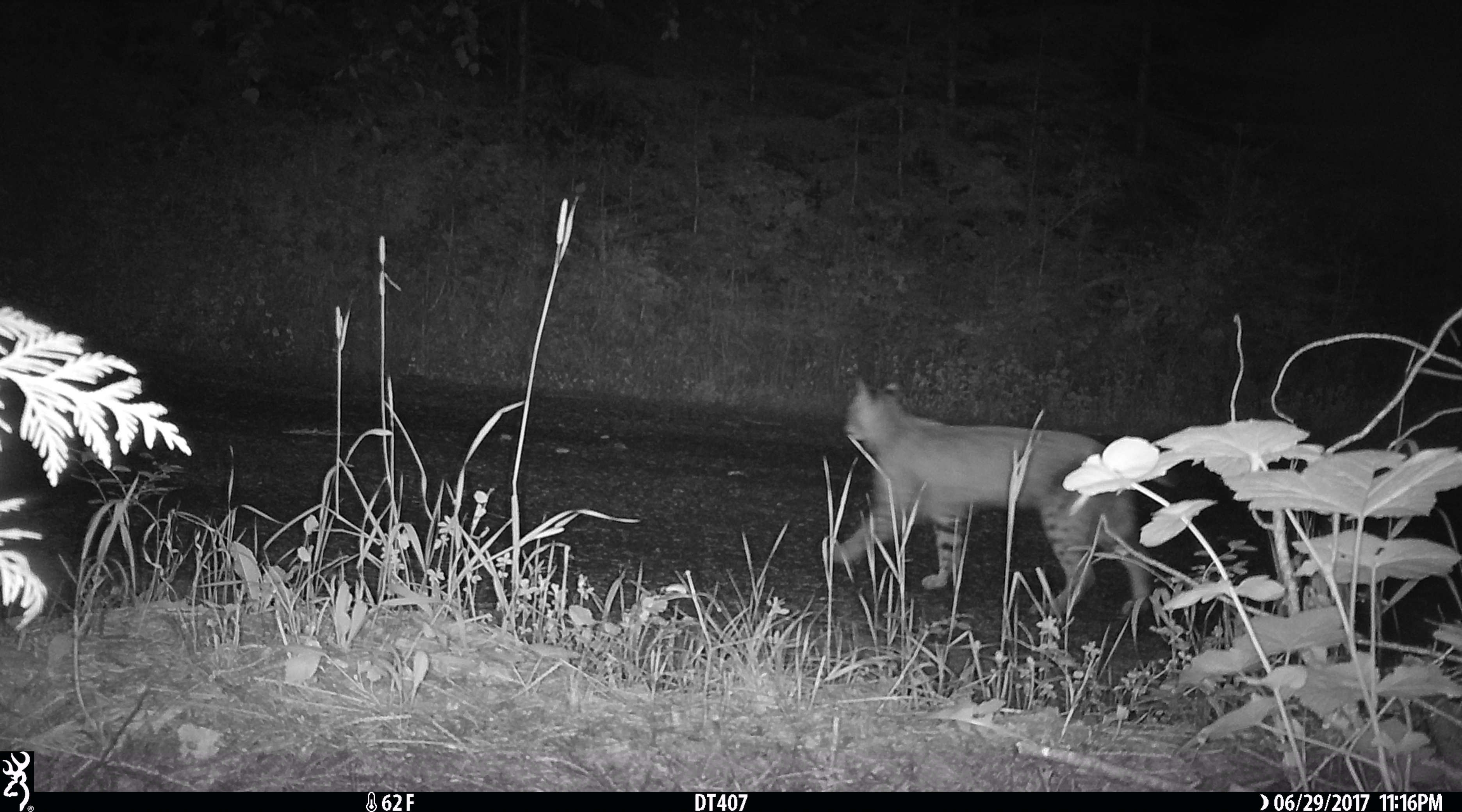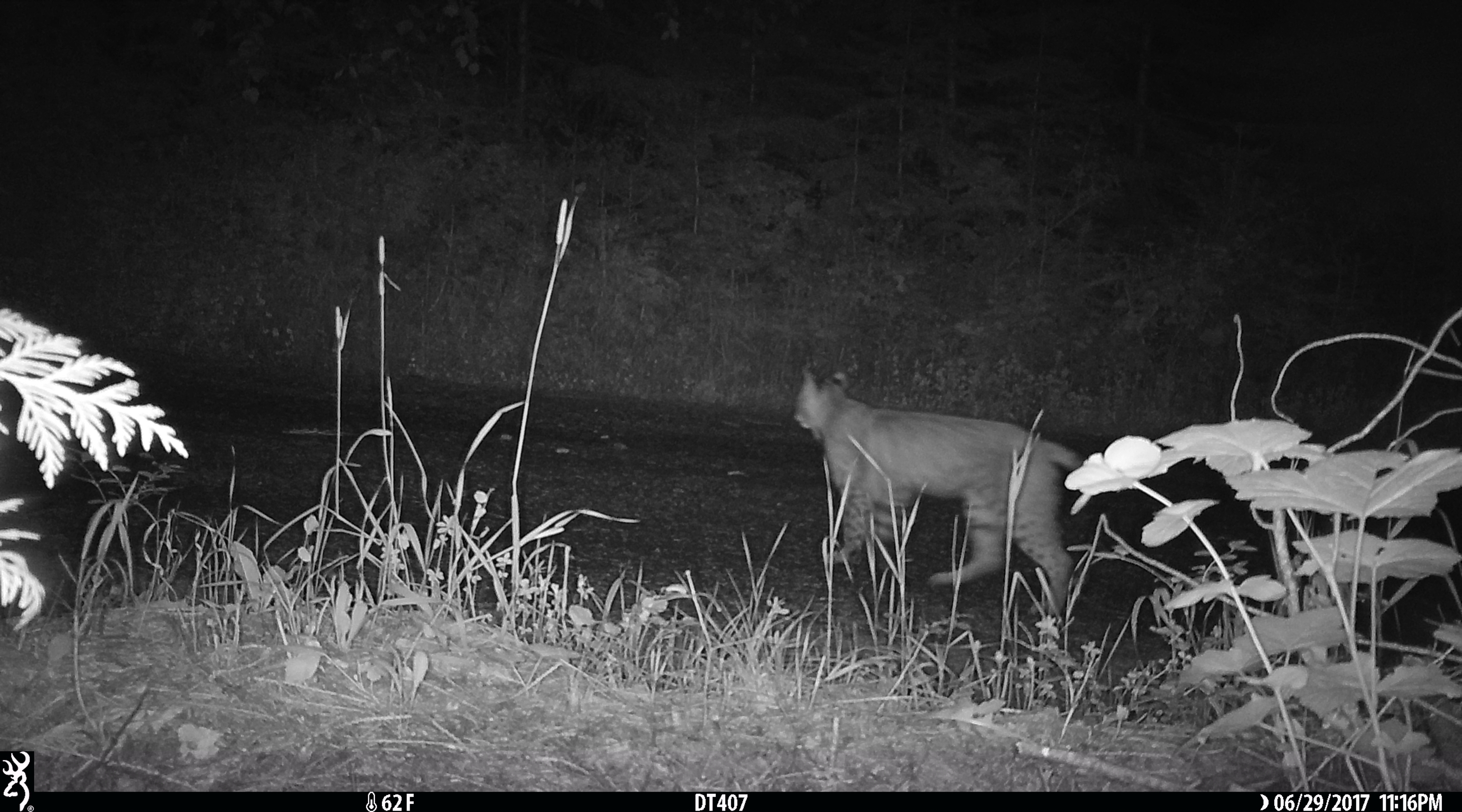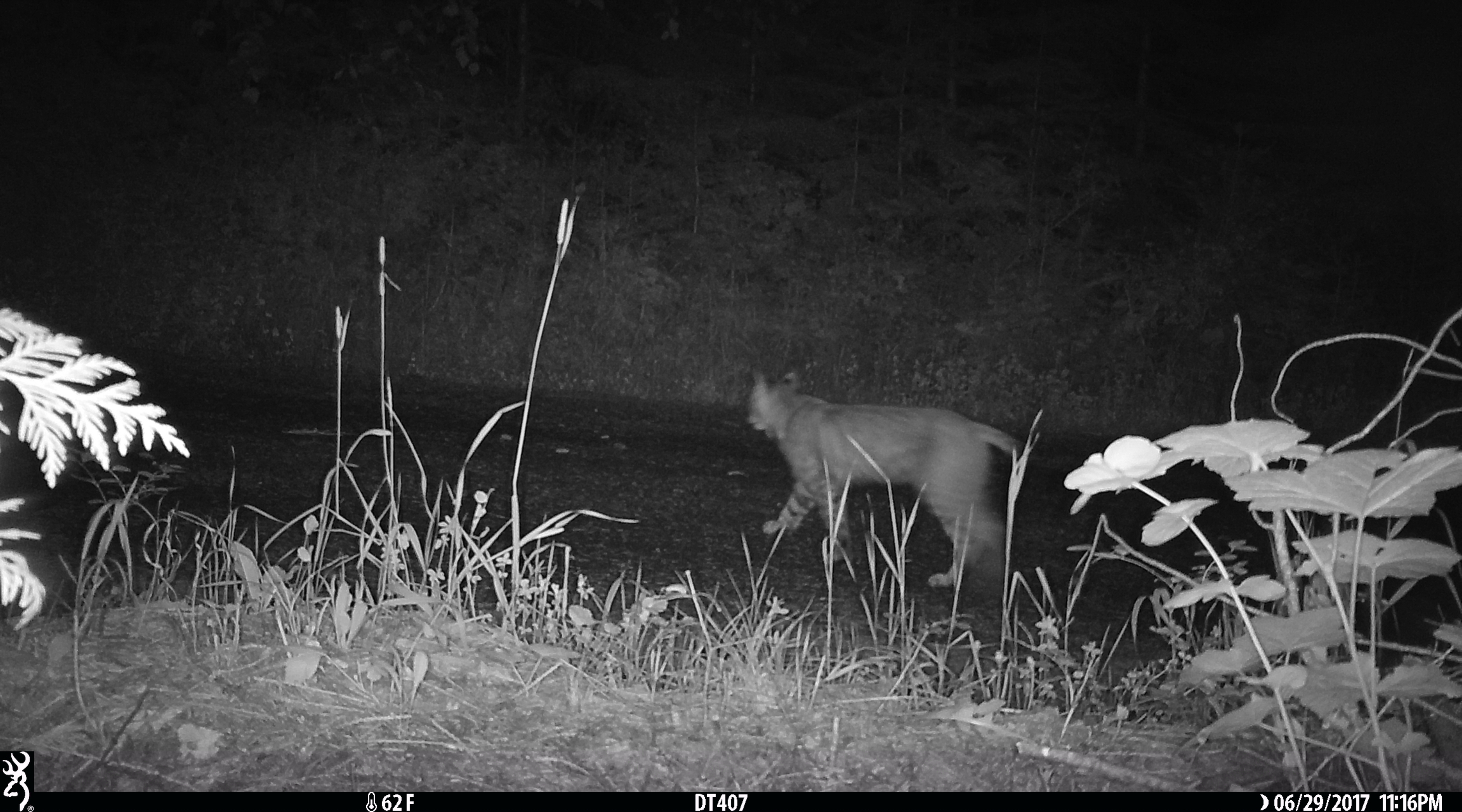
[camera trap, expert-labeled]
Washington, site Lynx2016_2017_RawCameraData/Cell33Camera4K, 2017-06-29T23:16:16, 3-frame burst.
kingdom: Animalia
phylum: Chordata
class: Mammalia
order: Carnivora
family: Felidae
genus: Lynx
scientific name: Lynx rufus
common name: bobcat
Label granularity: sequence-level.